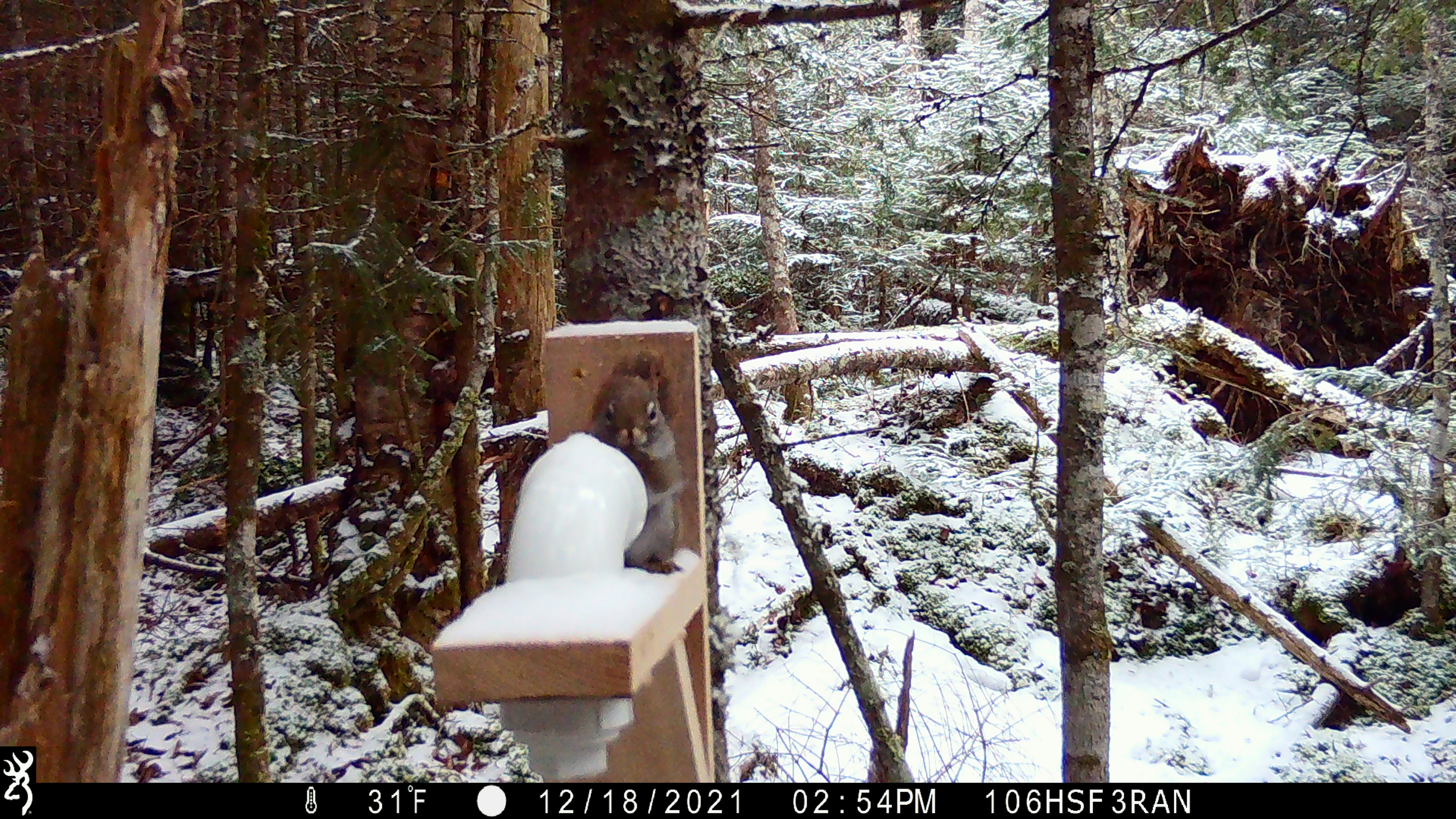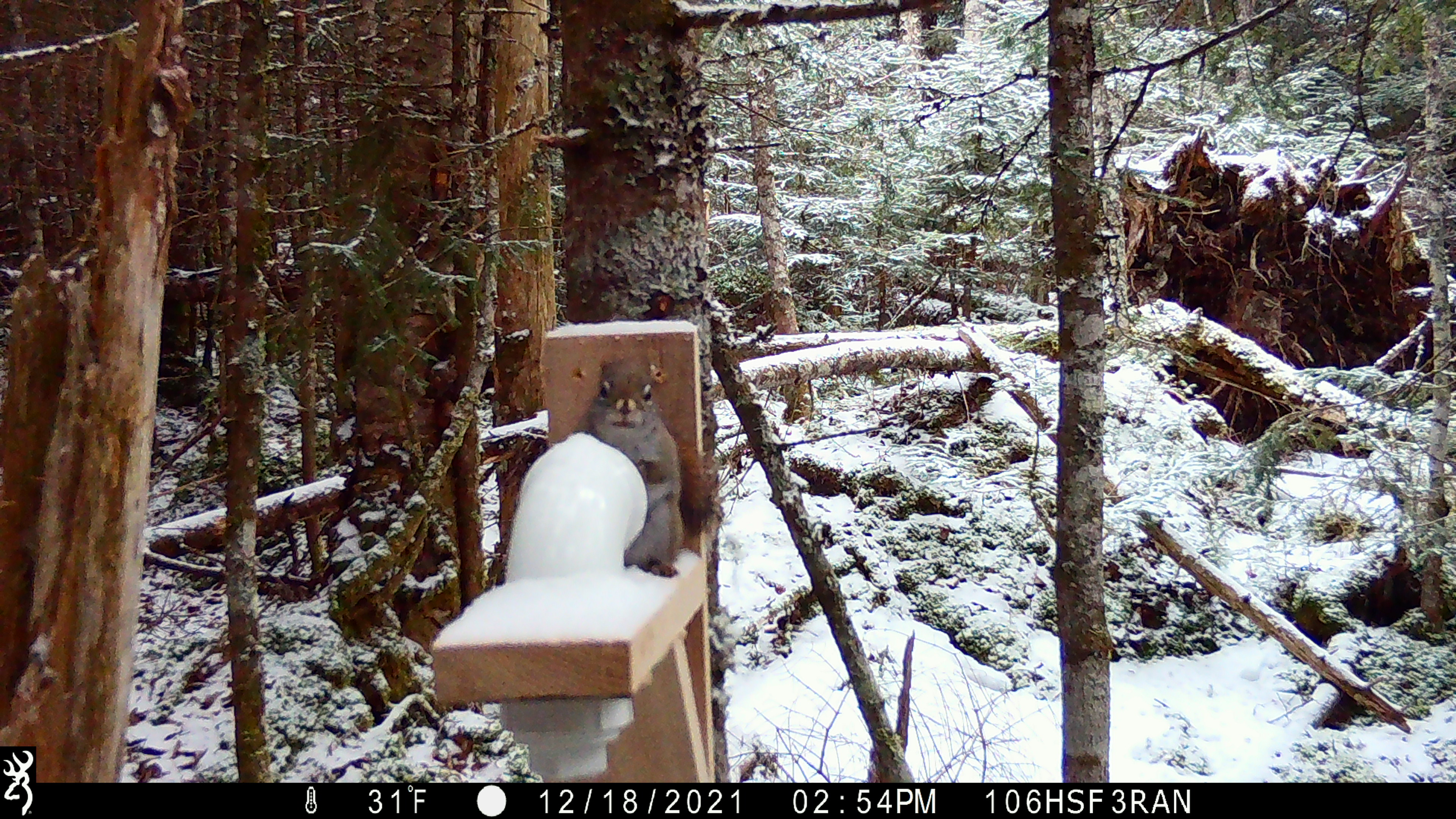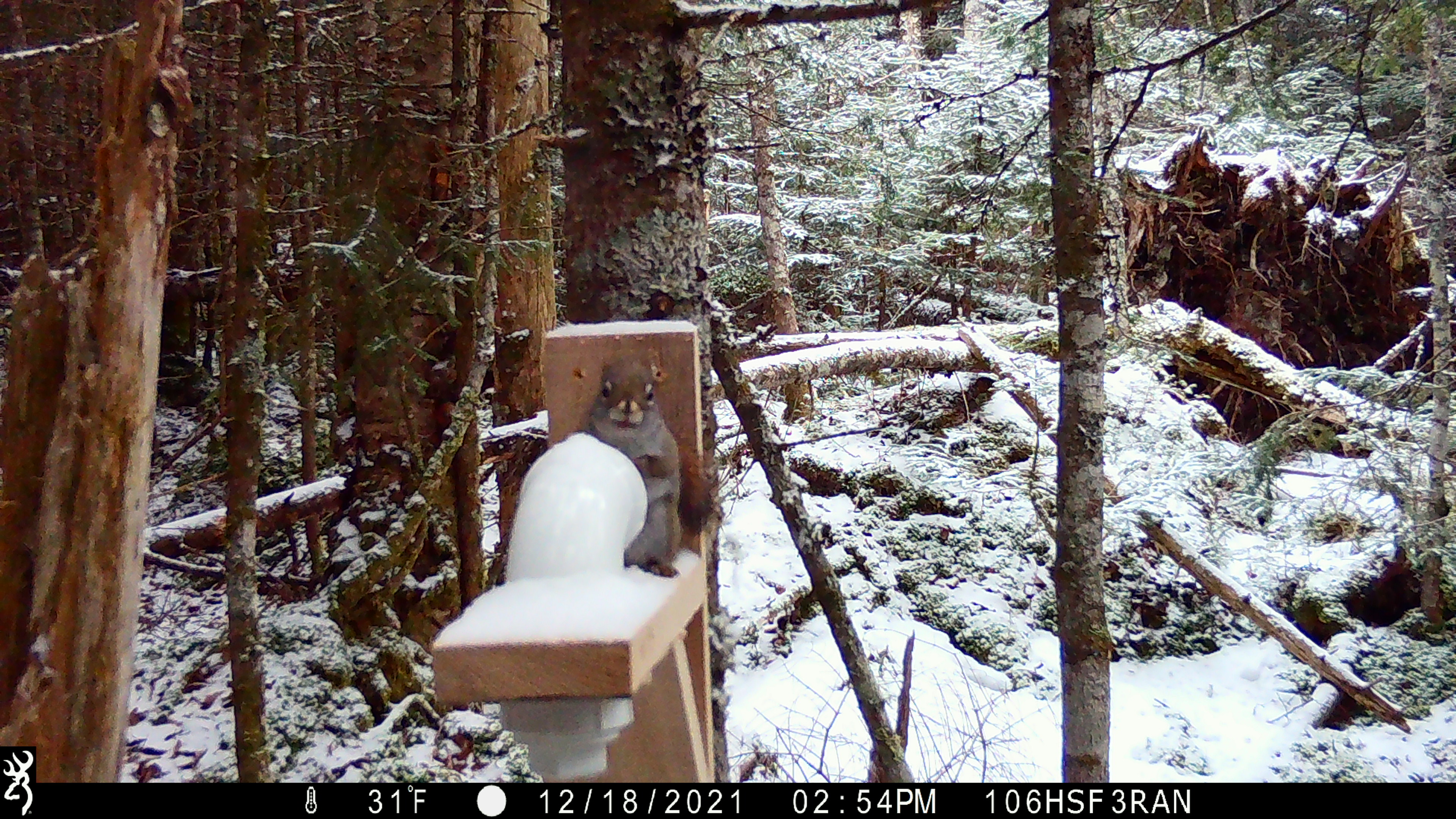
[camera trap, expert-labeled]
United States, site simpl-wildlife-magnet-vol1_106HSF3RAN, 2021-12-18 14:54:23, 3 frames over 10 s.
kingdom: Animalia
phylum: Chordata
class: Mammalia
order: Rodentia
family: Sciuridae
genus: Tamiasciurus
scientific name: Tamiasciurus hudsonicus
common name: red squirrel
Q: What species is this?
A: Red squirrel (Tamiasciurus hudsonicus).